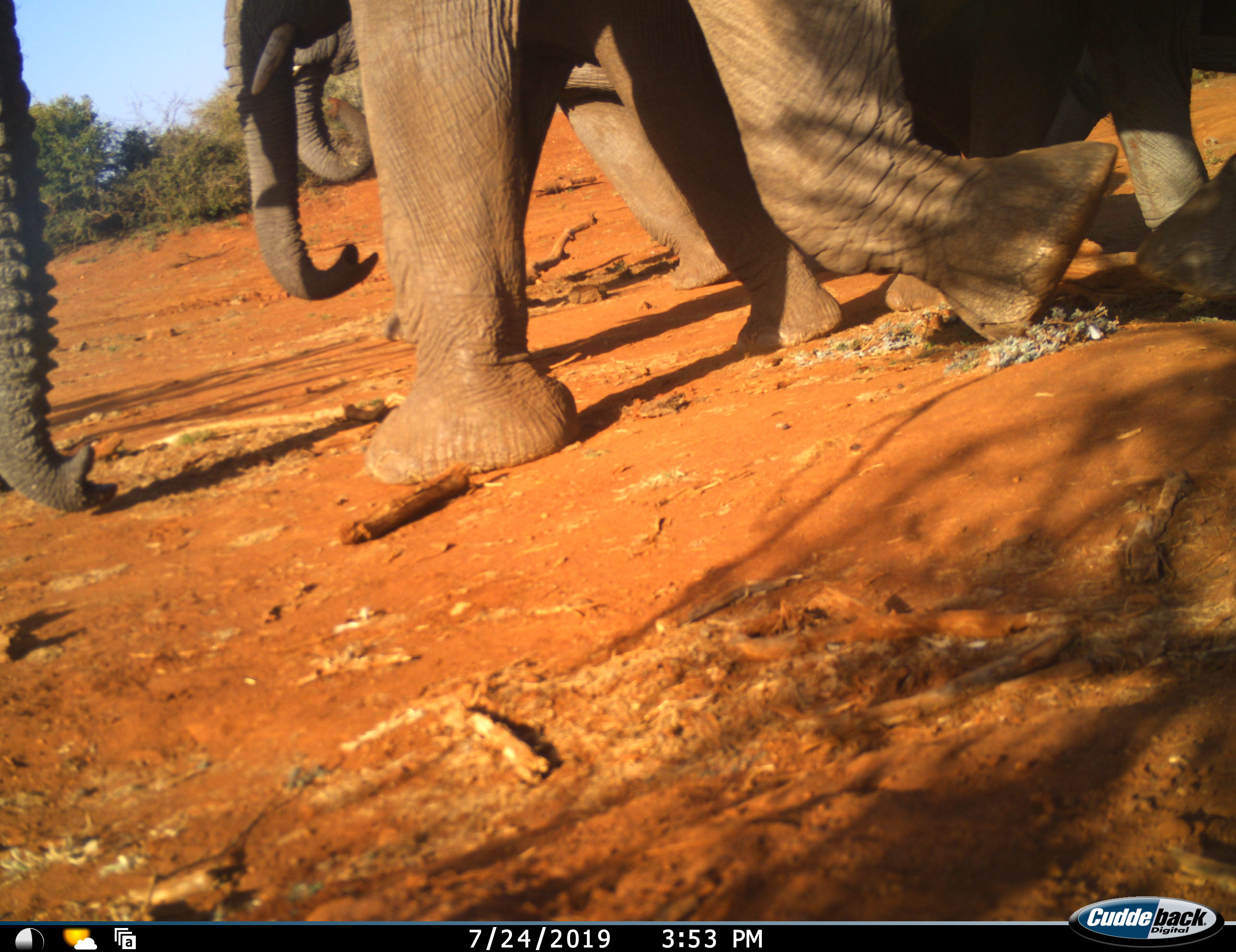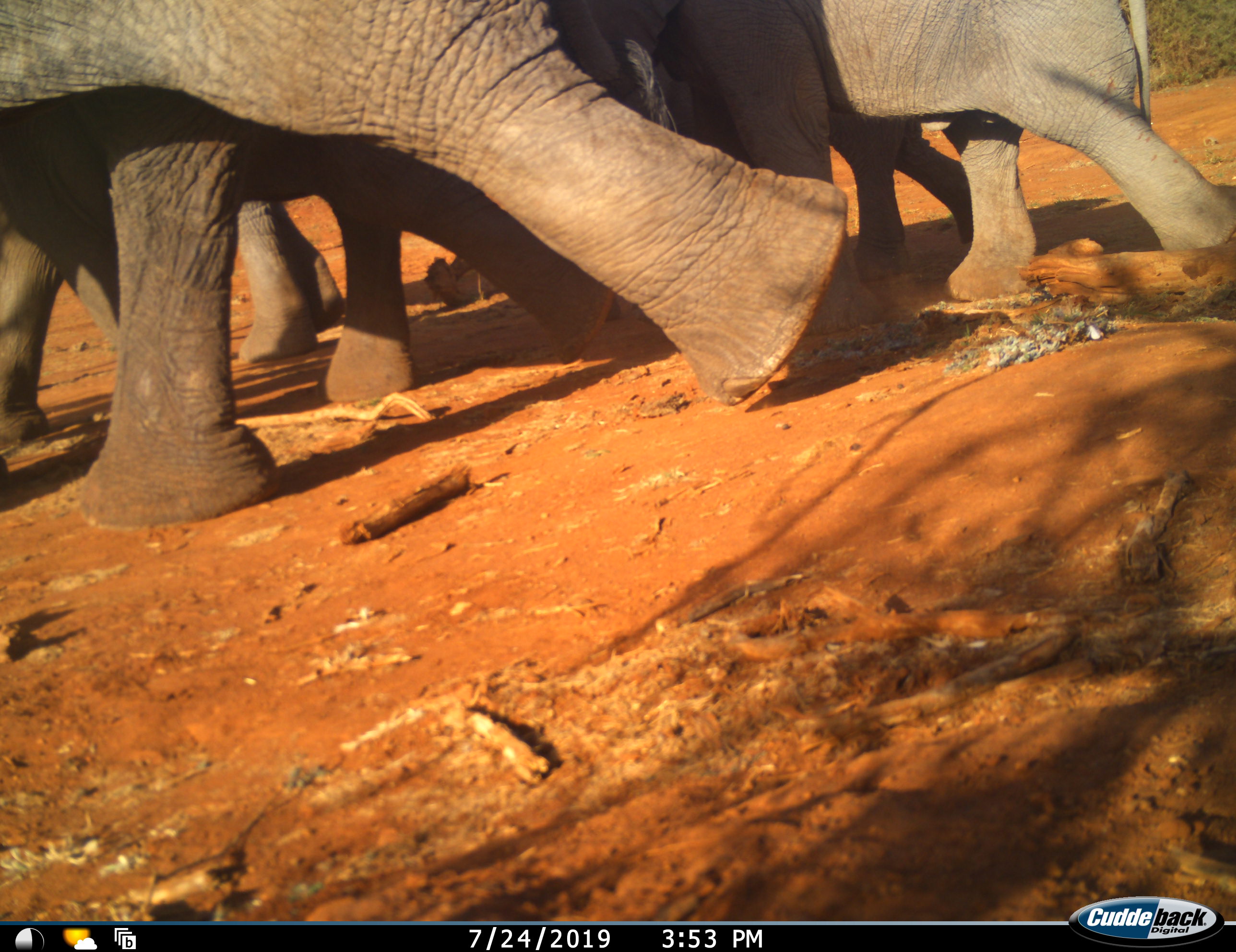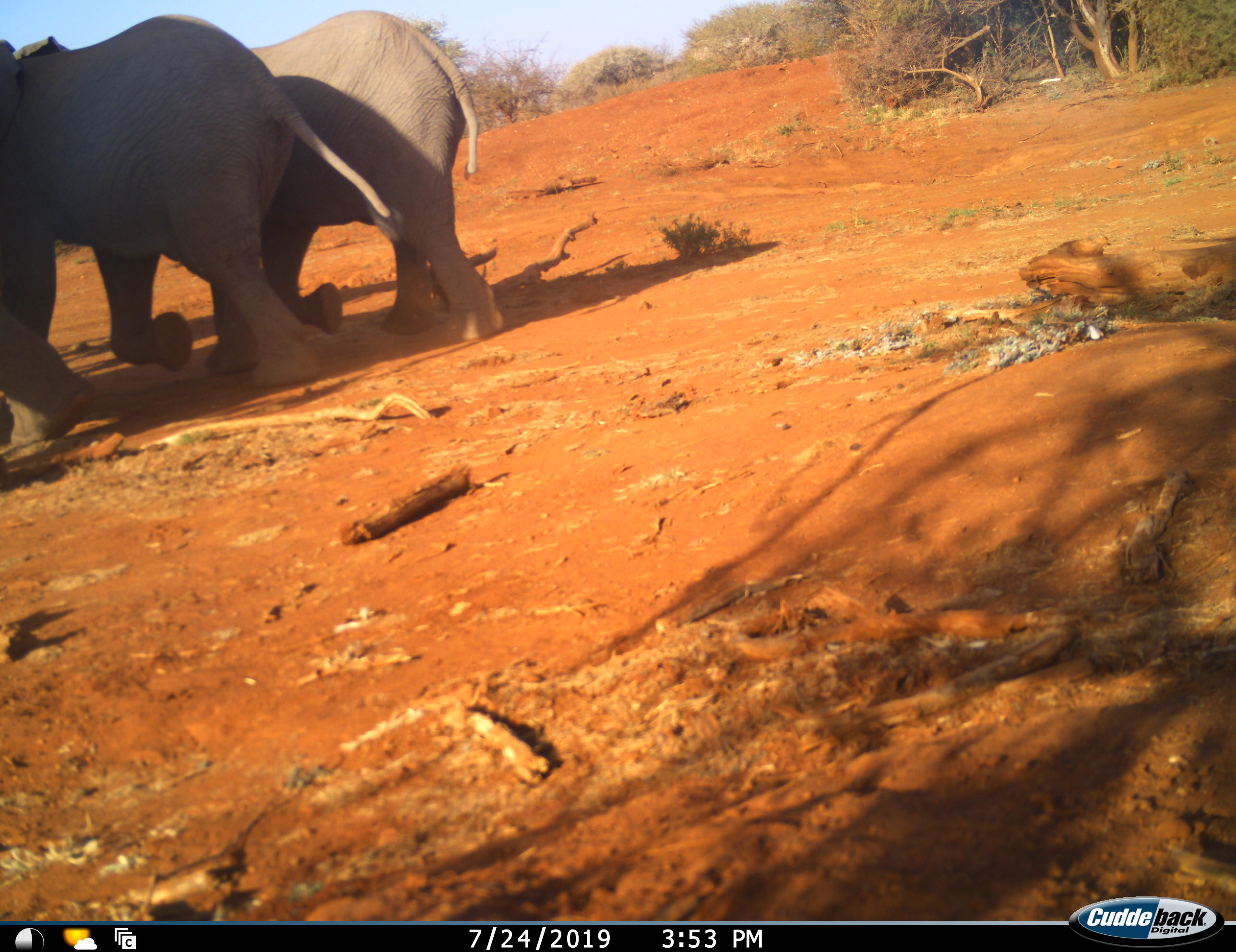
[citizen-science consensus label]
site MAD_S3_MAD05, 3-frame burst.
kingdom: Animalia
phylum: Chordata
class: Mammalia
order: Proboscidea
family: Elephantidae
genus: Loxodonta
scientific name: Loxodonta africana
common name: african bush elephant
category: elephant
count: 4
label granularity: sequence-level